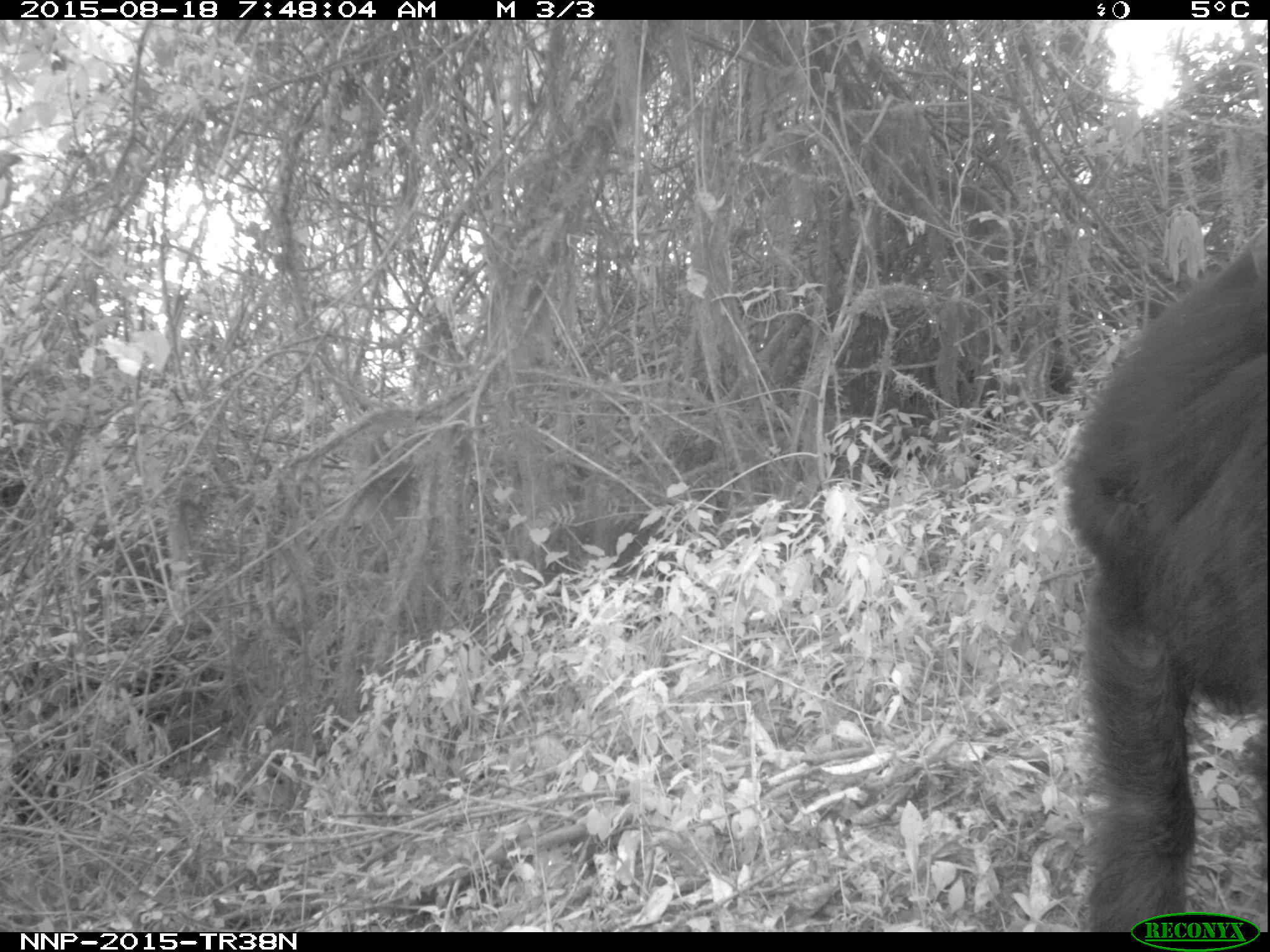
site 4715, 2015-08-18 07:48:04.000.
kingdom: Animalia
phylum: Chordata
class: Mammalia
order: Primates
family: Hominidae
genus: Pan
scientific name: Pan troglodytes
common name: chimpanzee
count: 2